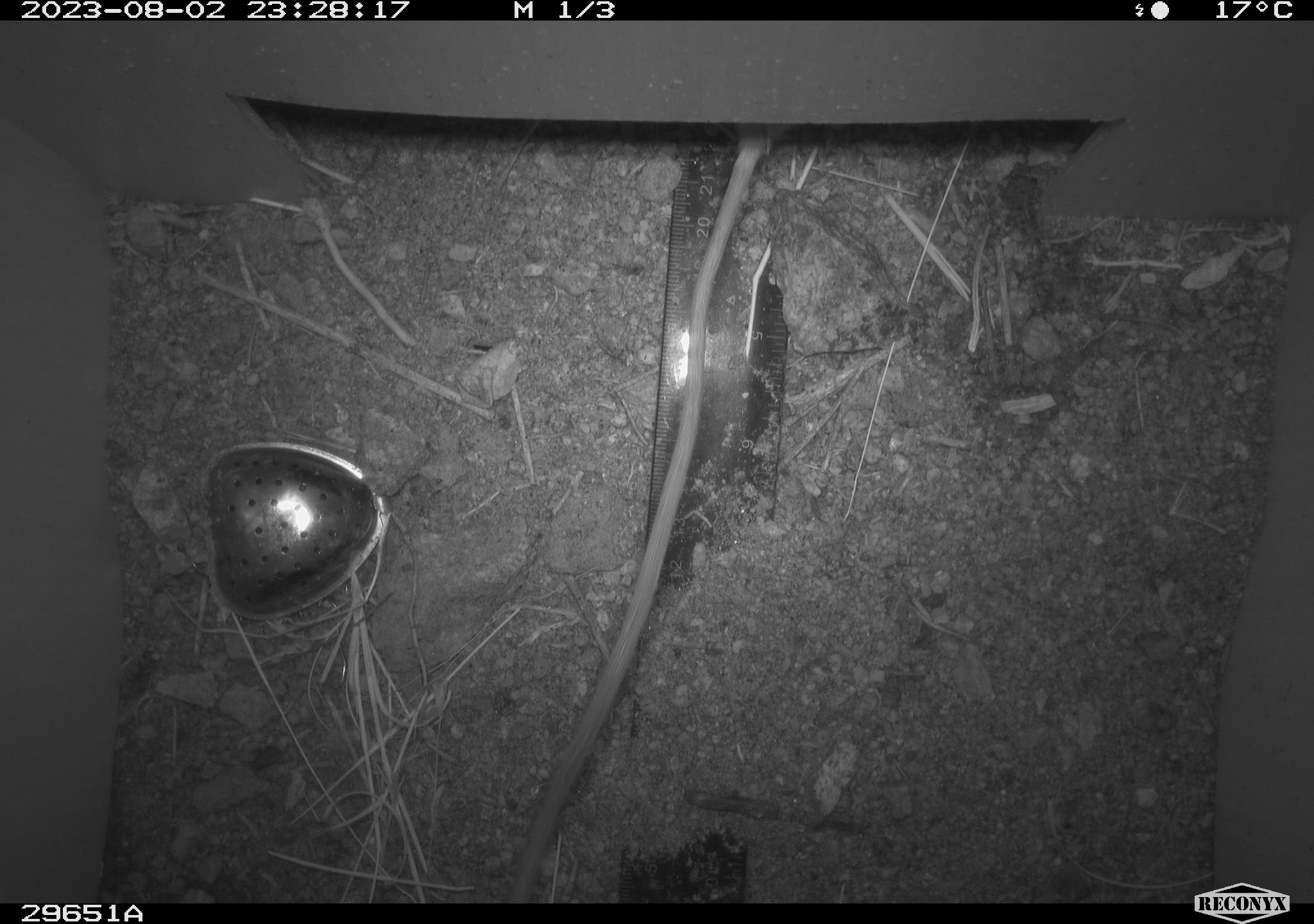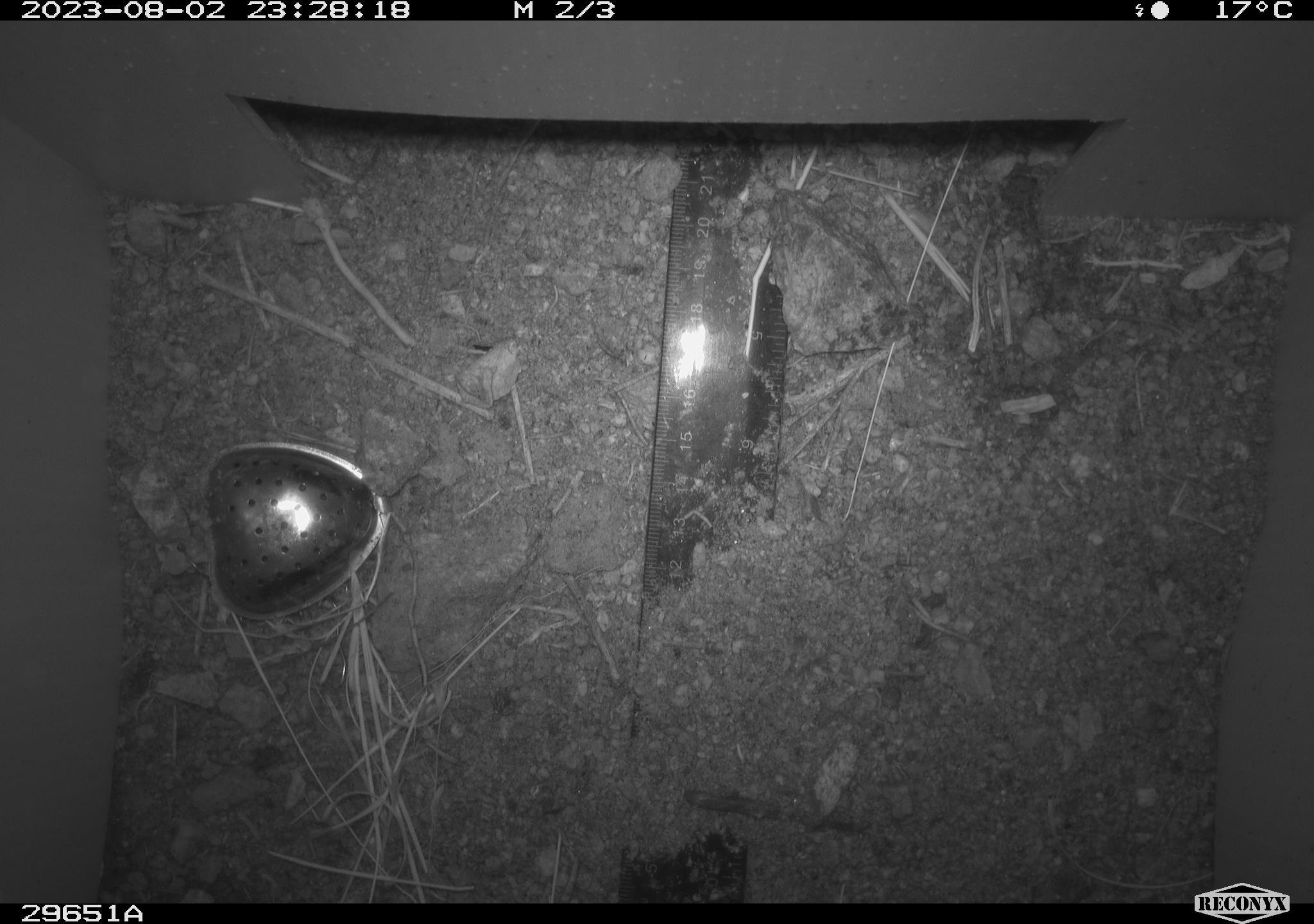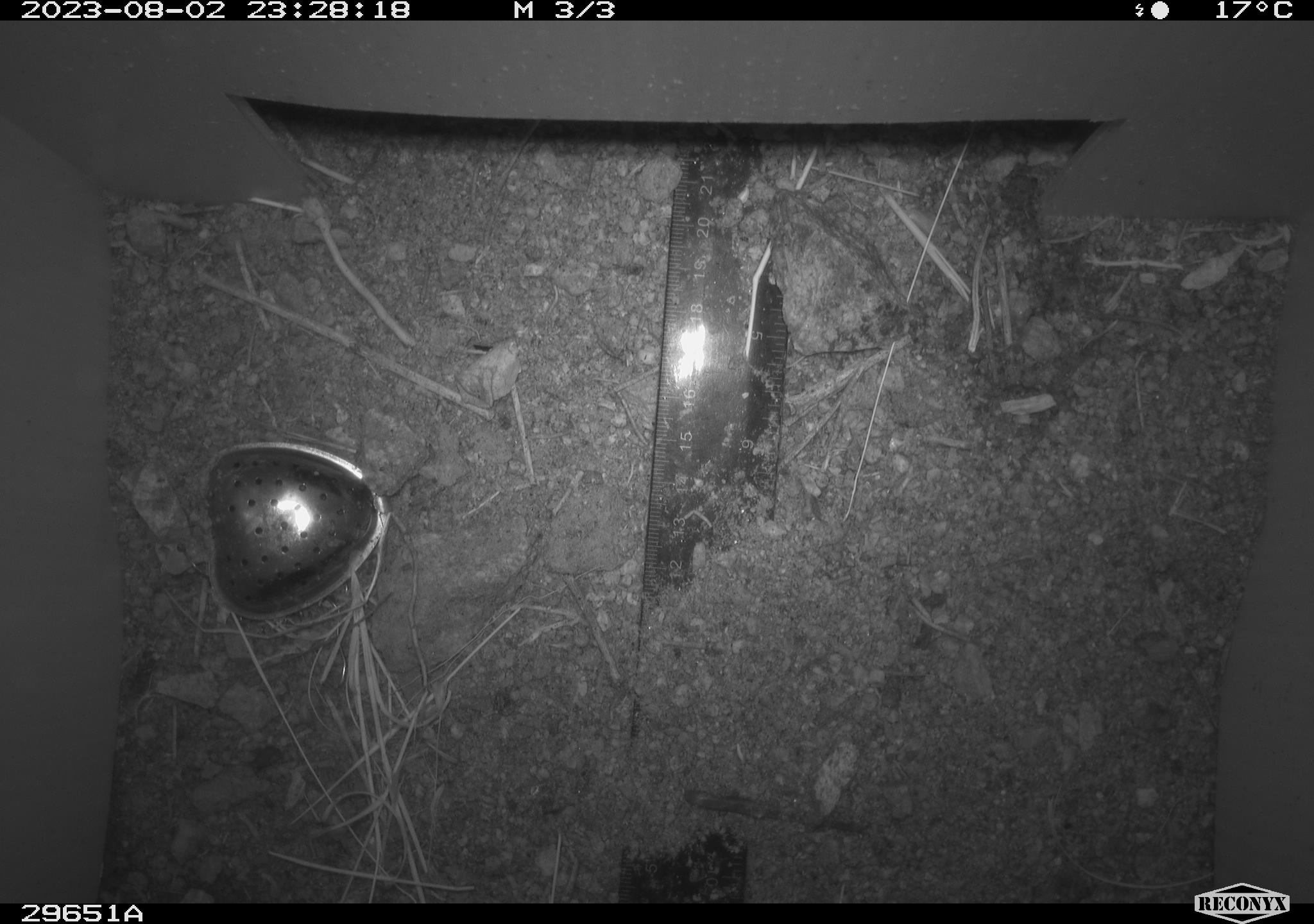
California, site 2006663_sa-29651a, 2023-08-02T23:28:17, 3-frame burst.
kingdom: Animalia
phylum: Chordata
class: Mammalia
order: Rodentia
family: Heteromyidae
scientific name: Heteromyidae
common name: kangaroo rats and pocket mice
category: heteromyidae family